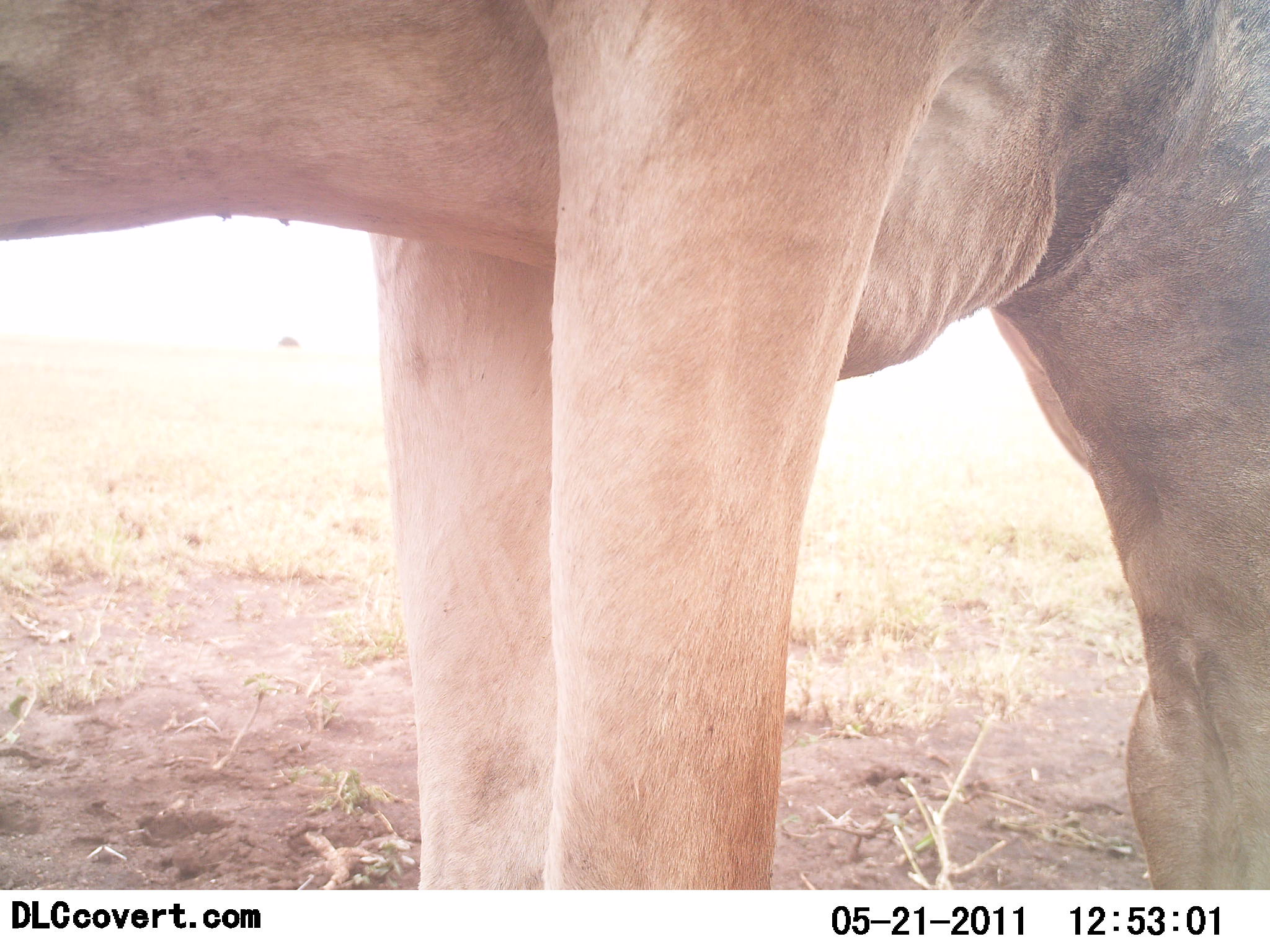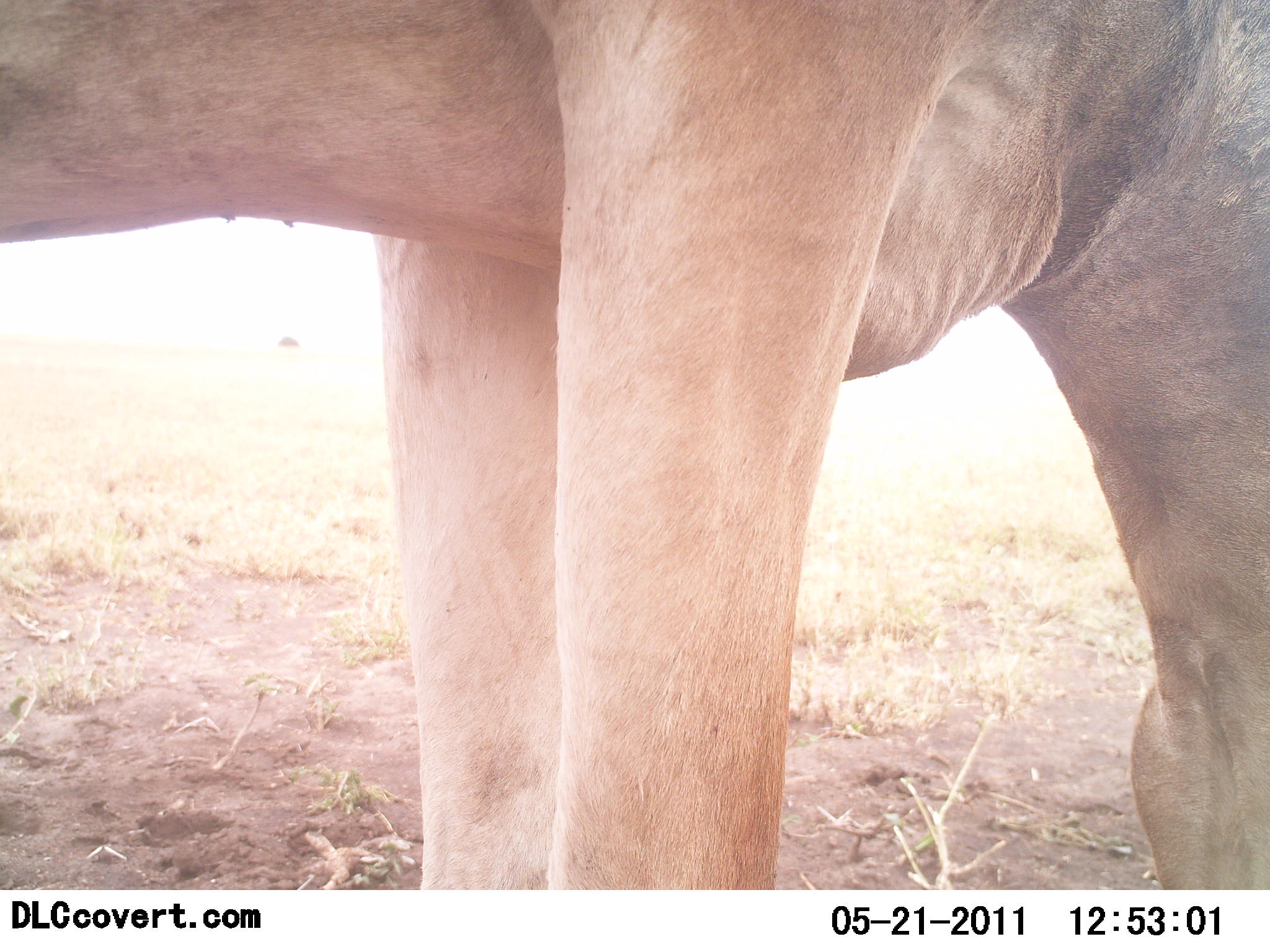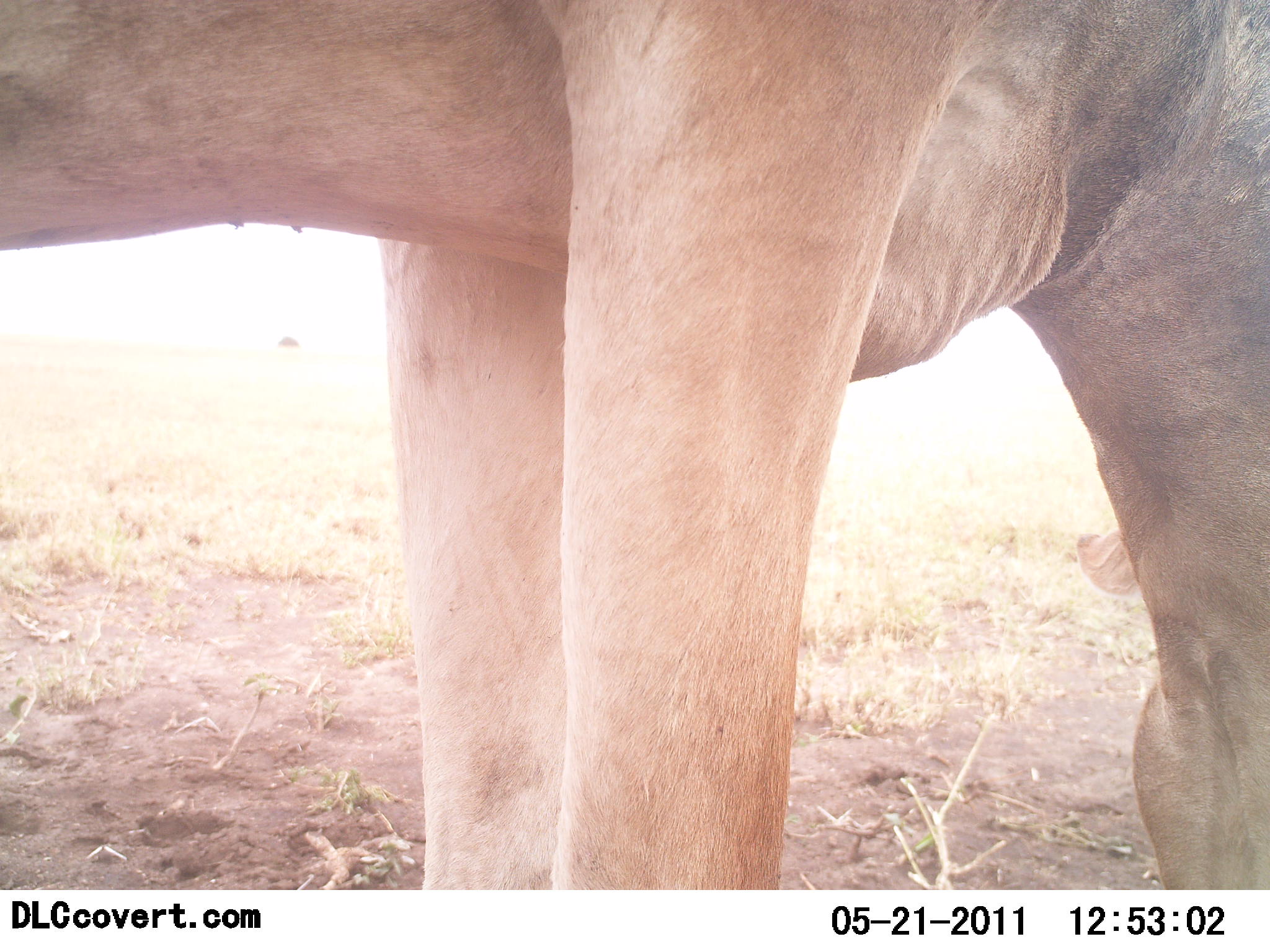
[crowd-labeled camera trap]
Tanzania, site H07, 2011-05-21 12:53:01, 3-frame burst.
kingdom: Animalia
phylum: Chordata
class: Mammalia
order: Artiodactyla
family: Bovidae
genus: Alcelaphus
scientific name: Alcelaphus buselaphus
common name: hartebeest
Hartebeest (Alcelaphus buselaphus), count 1. Behavior (volunteer vote fractions): standing 57%, resting 0%, moving 0%, interacting 0%. Young present (vote fraction): 0%. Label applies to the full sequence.